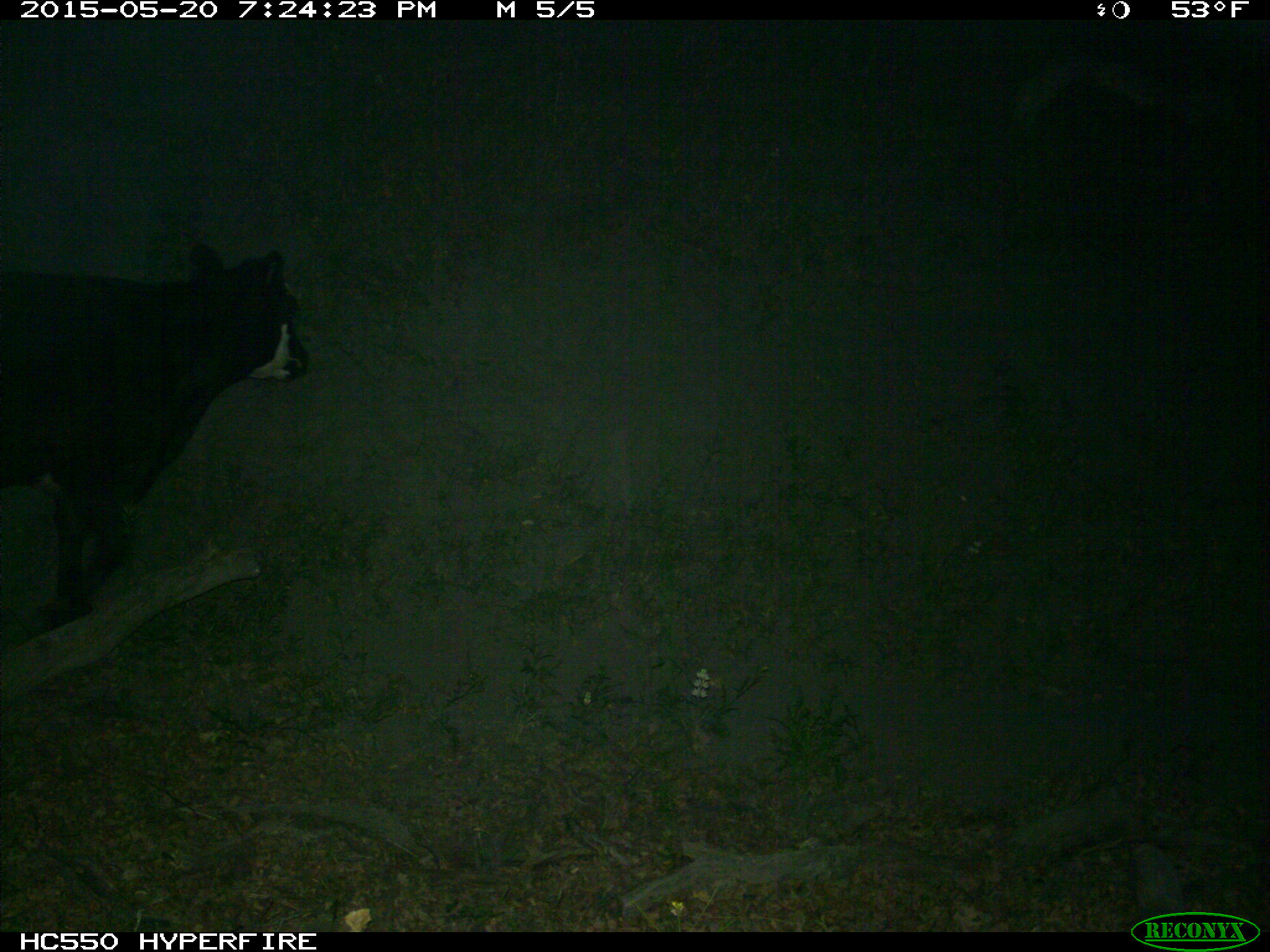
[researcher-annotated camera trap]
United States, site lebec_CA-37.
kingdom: Animalia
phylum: Chordata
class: Mammalia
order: Artiodactyla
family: Bovidae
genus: Bos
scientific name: Bos taurus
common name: domestic cow